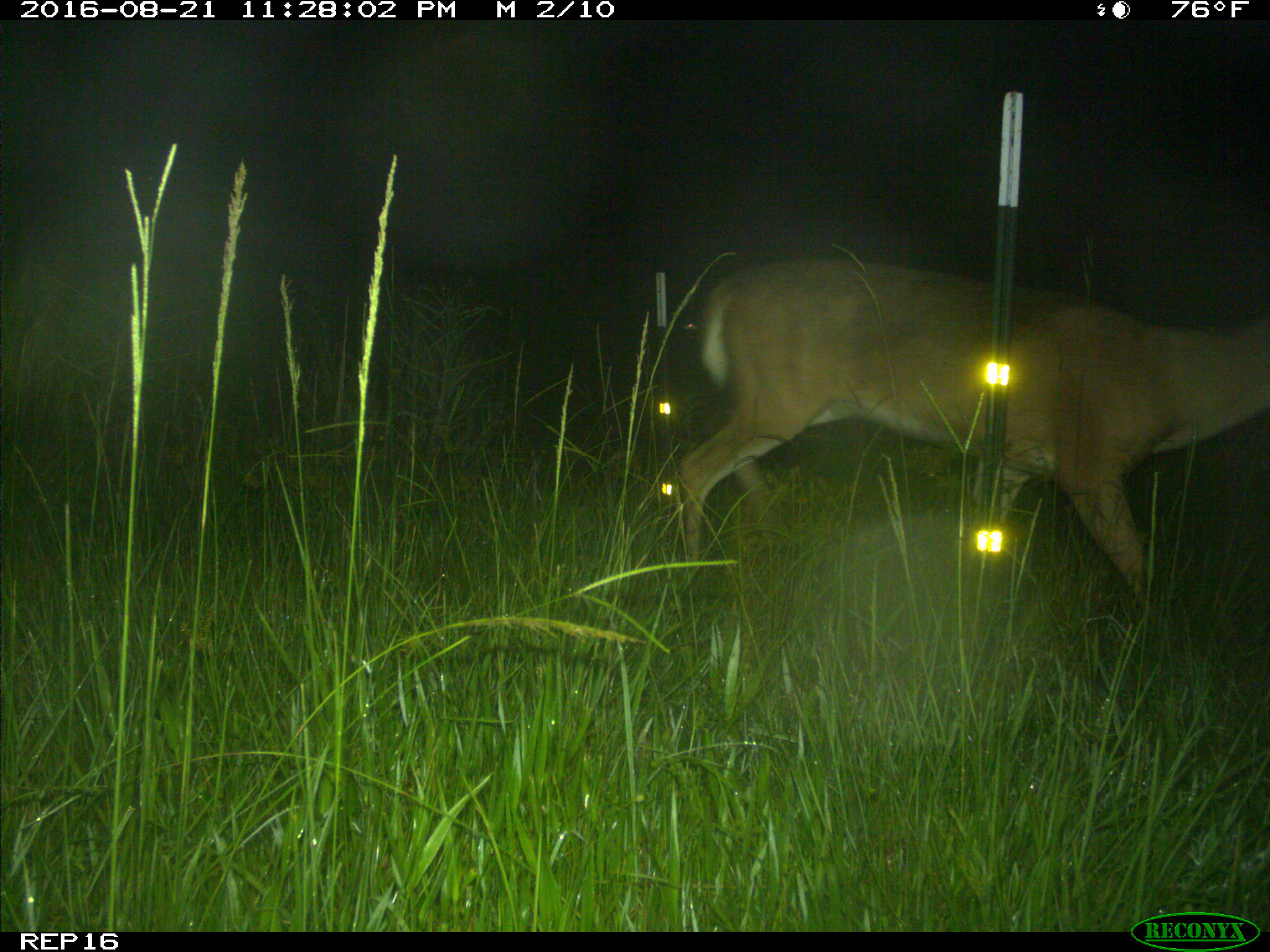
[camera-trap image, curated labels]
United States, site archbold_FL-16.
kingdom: Animalia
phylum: Chordata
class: Mammalia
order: Artiodactyla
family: Cervidae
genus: Odocoileus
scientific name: Odocoileus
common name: deer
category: unidentified deer